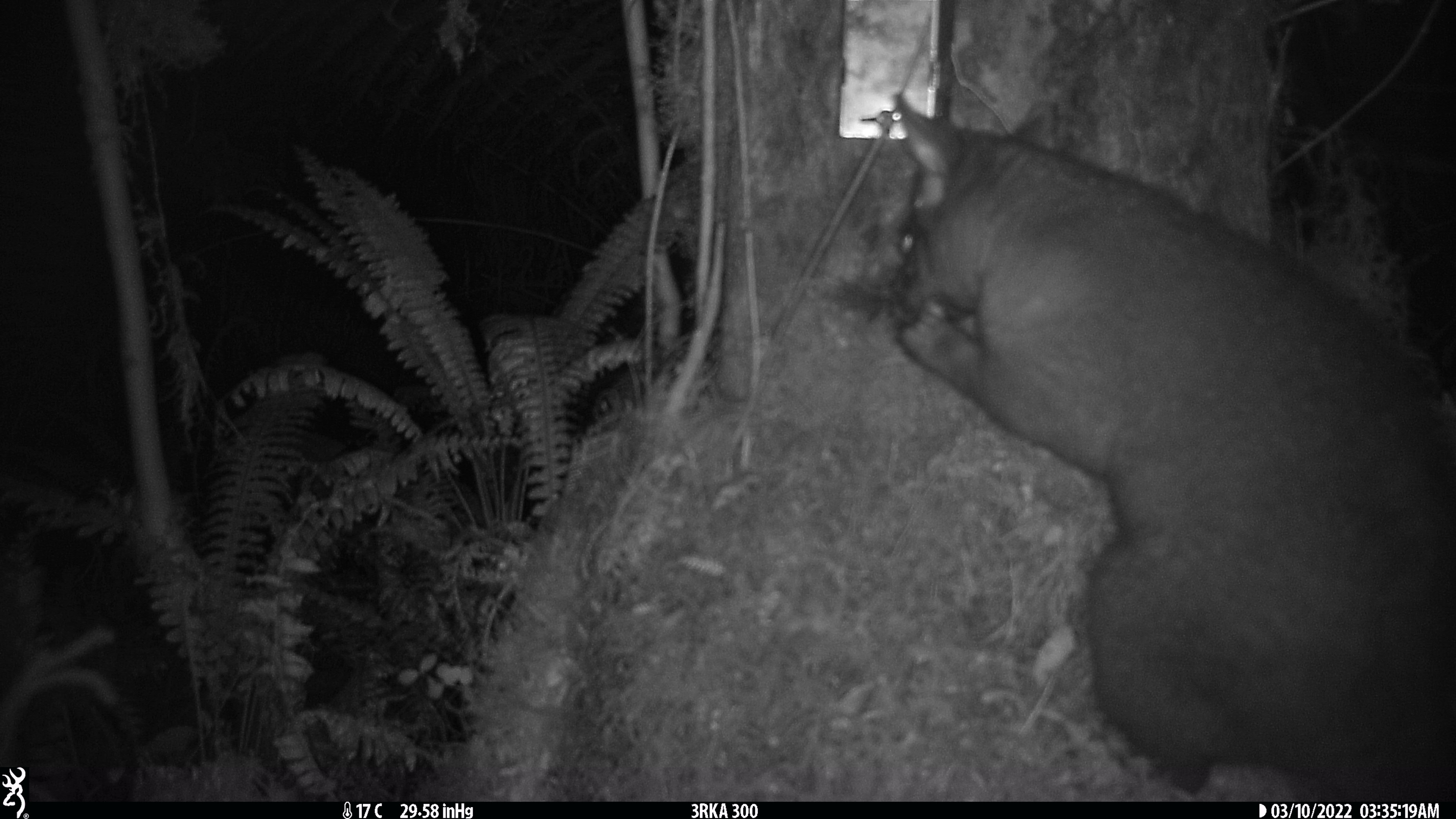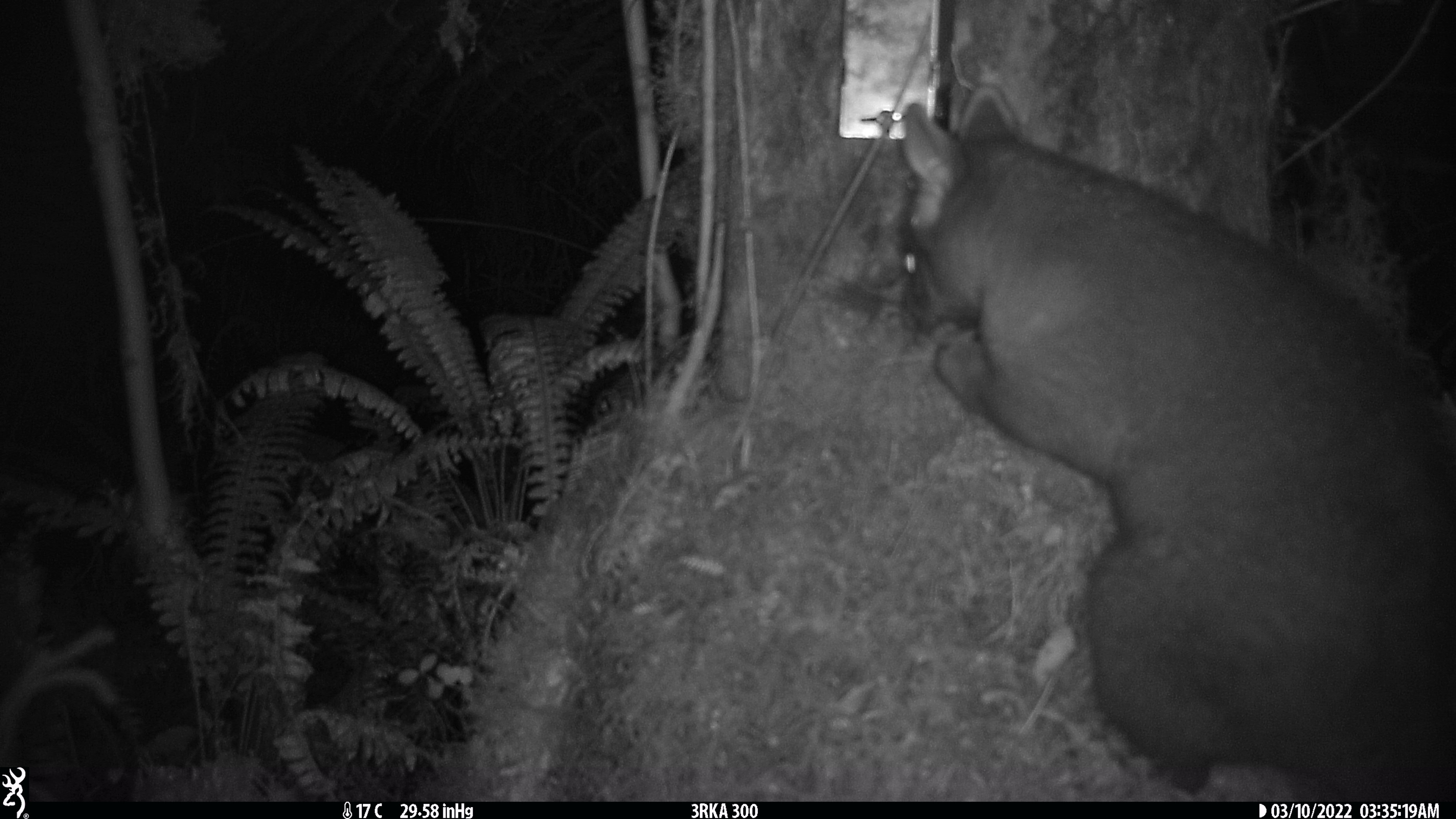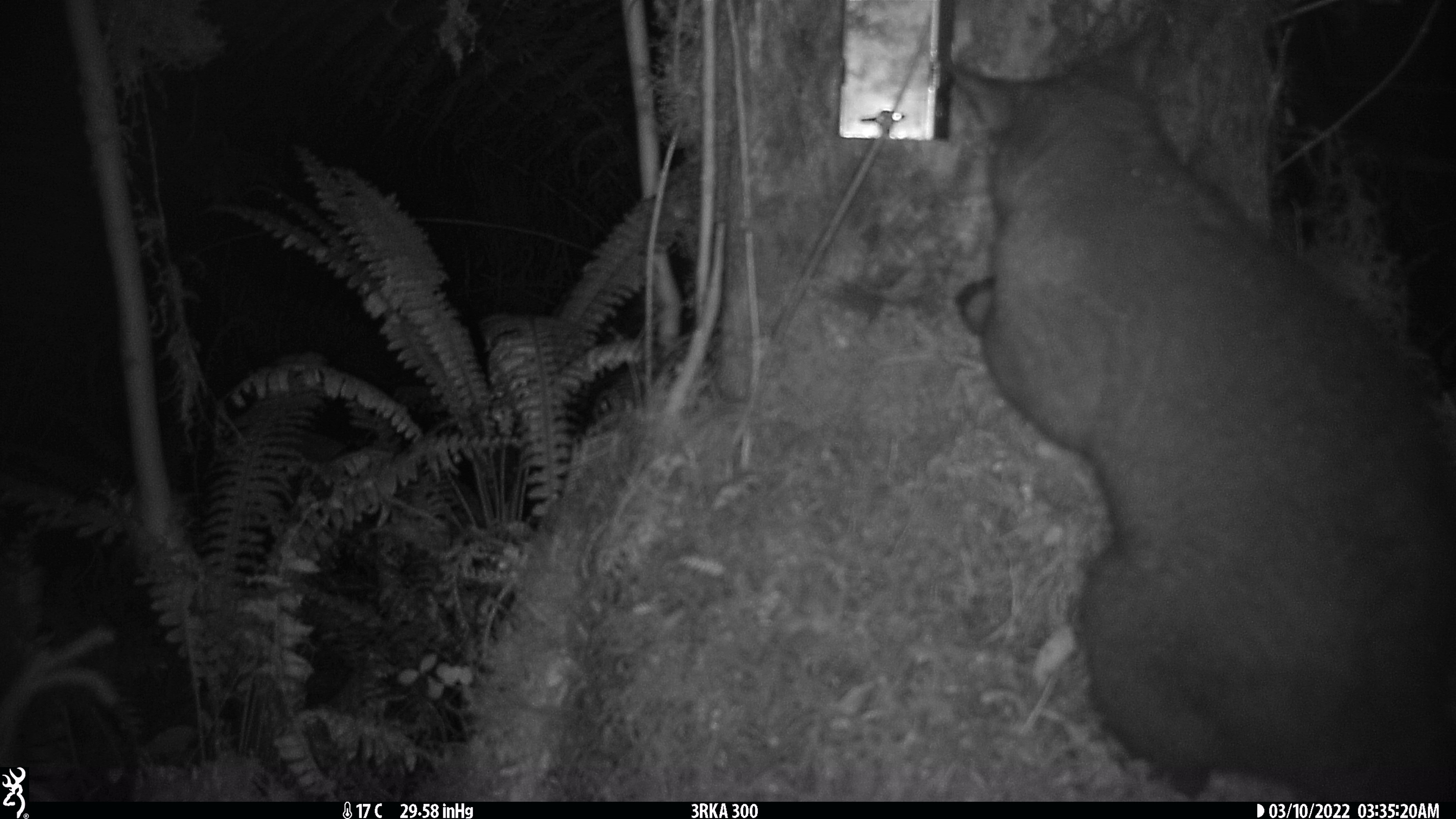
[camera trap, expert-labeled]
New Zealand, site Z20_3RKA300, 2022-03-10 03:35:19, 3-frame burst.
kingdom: Animalia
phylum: Chordata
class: Mammalia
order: Diprotodontia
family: Phalangeridae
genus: Trichosurus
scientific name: Trichosurus vulpecula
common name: common brushtail possum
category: possum